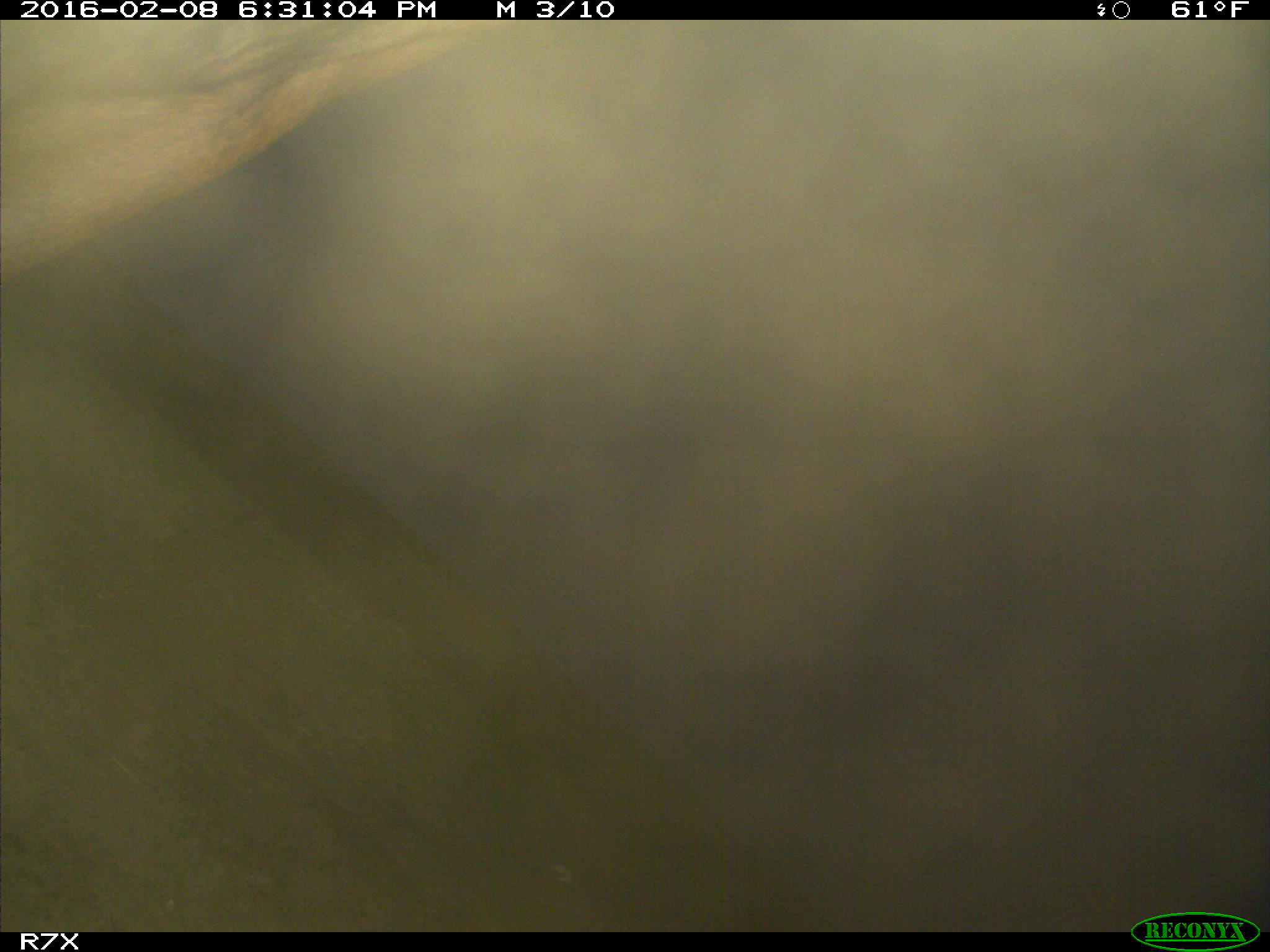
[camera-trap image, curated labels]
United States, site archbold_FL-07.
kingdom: Animalia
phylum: Chordata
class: Mammalia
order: Artiodactyla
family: Bovidae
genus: Bos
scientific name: Bos taurus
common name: domestic cow